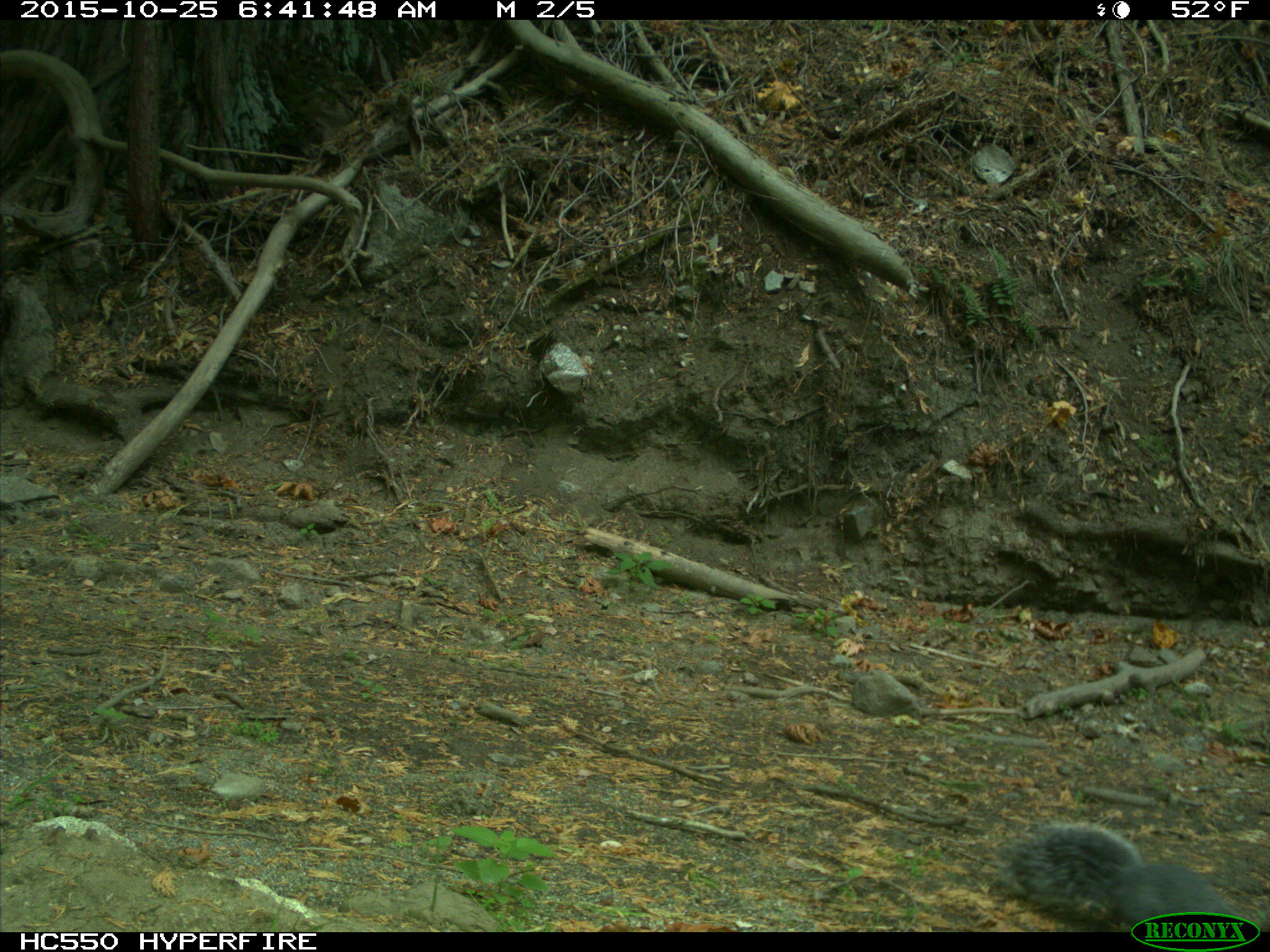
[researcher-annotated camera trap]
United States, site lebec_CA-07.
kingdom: Animalia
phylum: Chordata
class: Mammalia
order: Rodentia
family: Sciuridae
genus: Sciurus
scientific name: Sciurus carolinensis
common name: eastern gray squirrel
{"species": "Sciurus carolinensis (eastern gray squirrel)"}